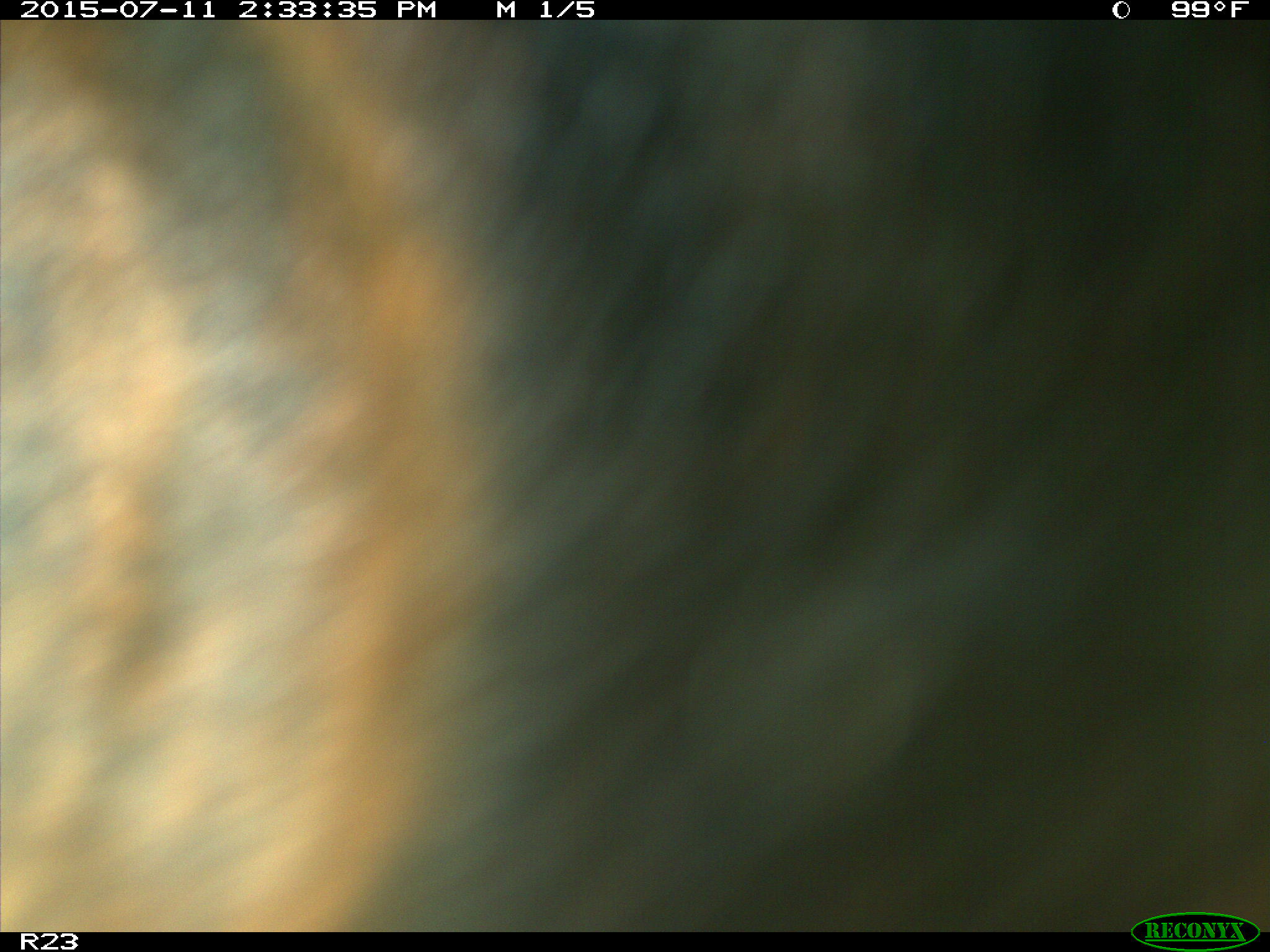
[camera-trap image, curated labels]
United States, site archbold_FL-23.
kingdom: Animalia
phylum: Chordata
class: Mammalia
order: Artiodactyla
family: Bovidae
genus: Bos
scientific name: Bos taurus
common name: domestic cow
Bos taurus (domestic cow).